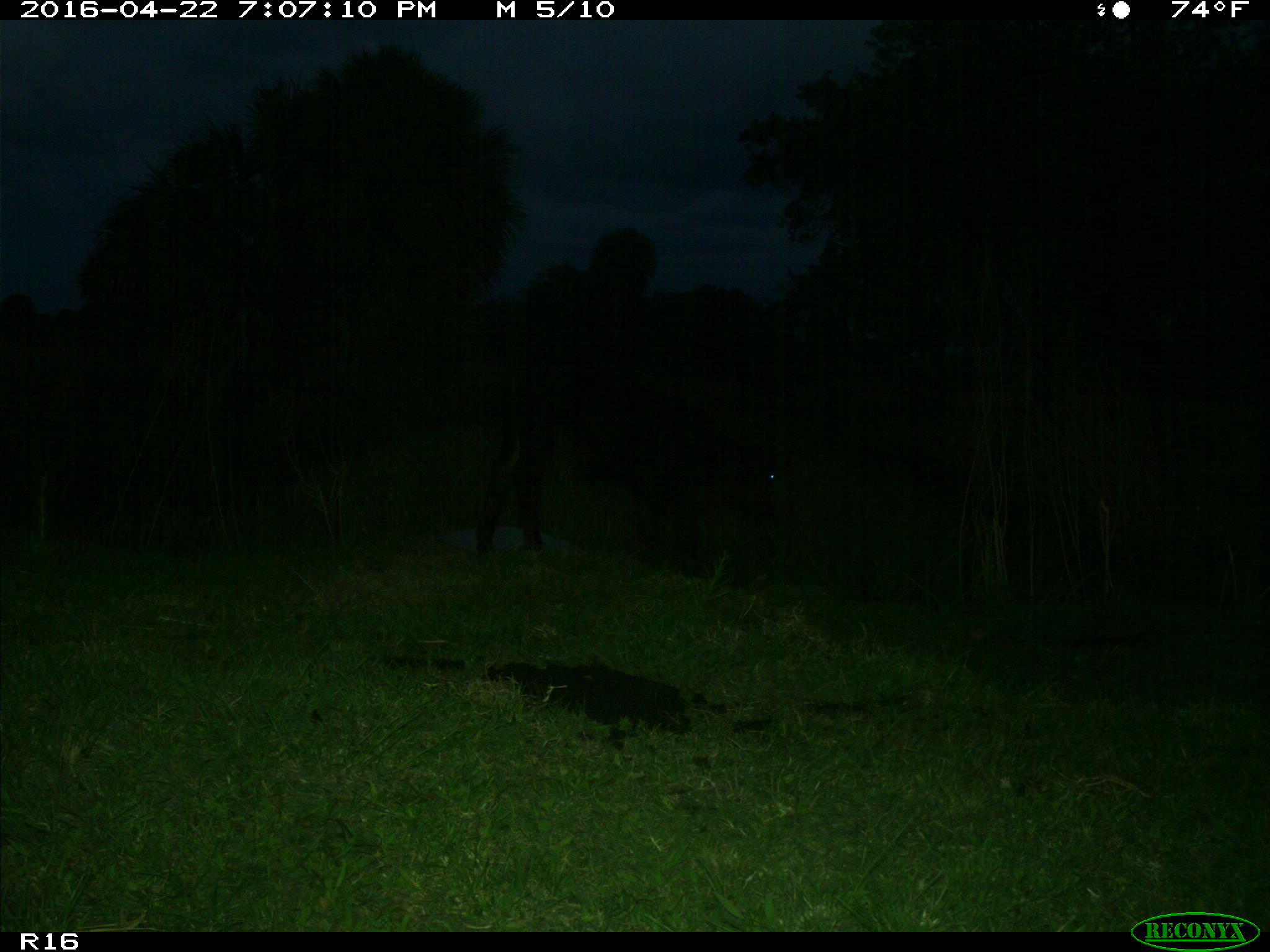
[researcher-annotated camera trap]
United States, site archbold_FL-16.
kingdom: Animalia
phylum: Chordata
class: Mammalia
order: Artiodactyla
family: Bovidae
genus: Bos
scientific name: Bos taurus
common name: domestic cow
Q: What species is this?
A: Bos taurus (domestic cow).